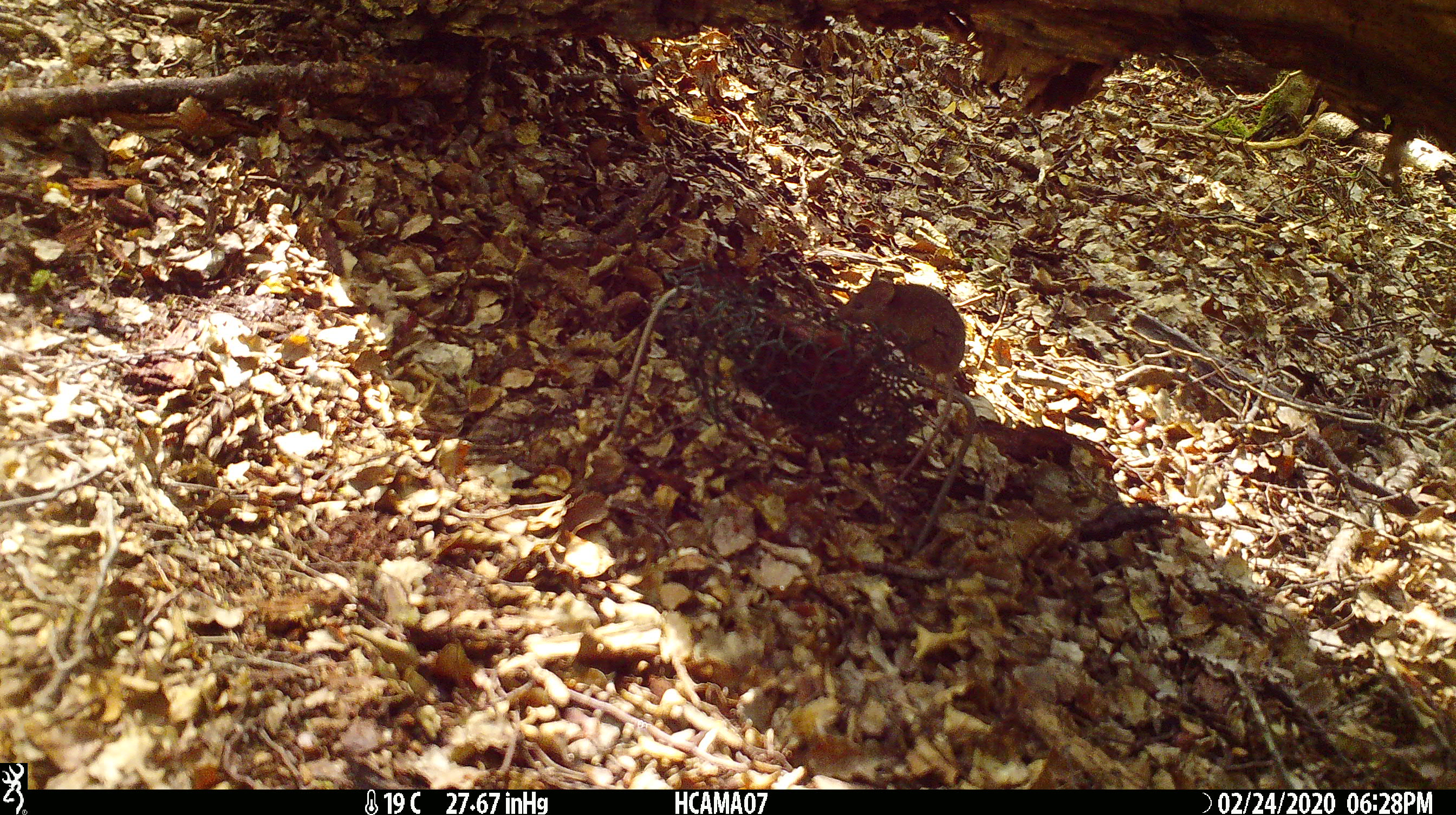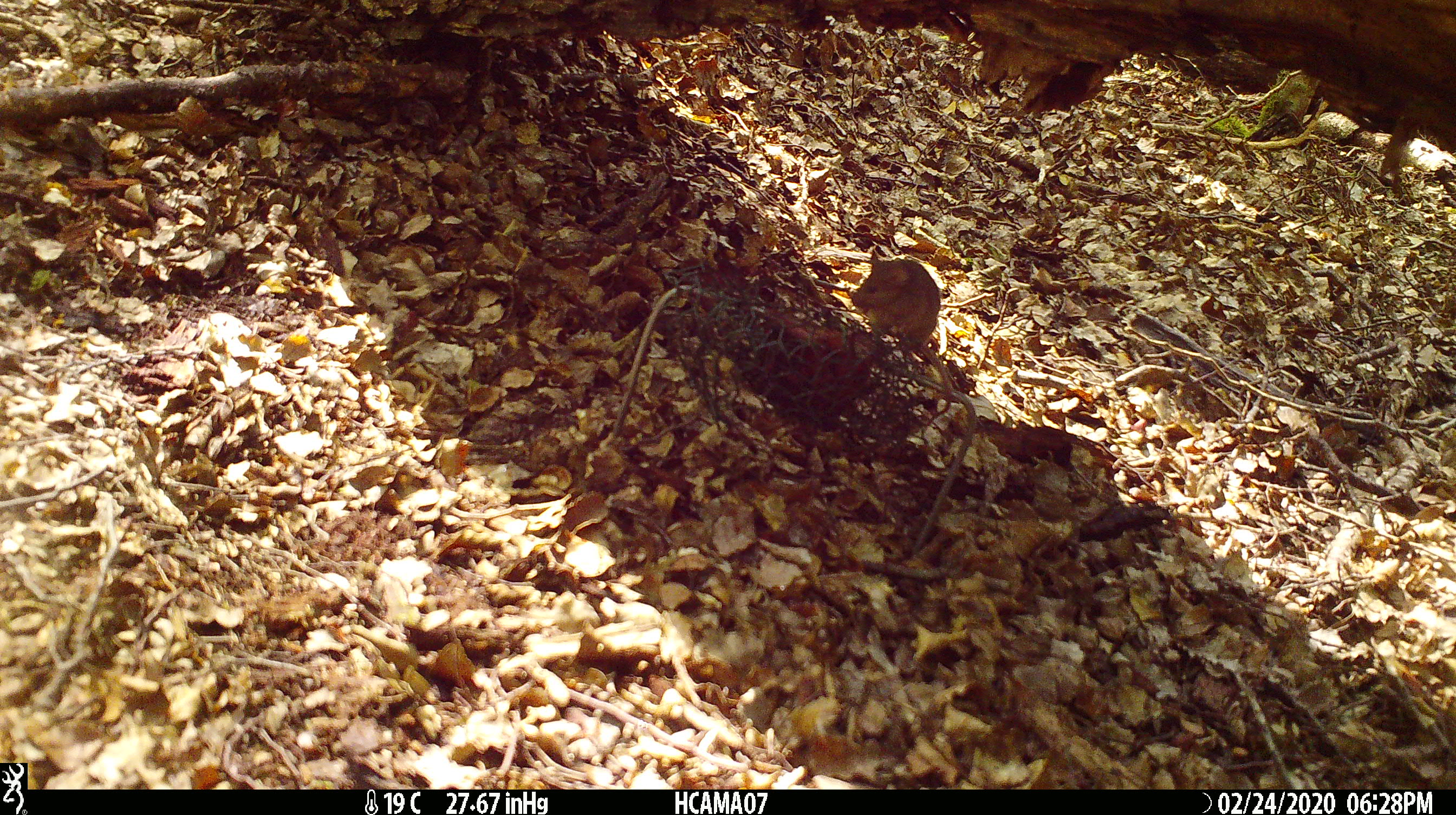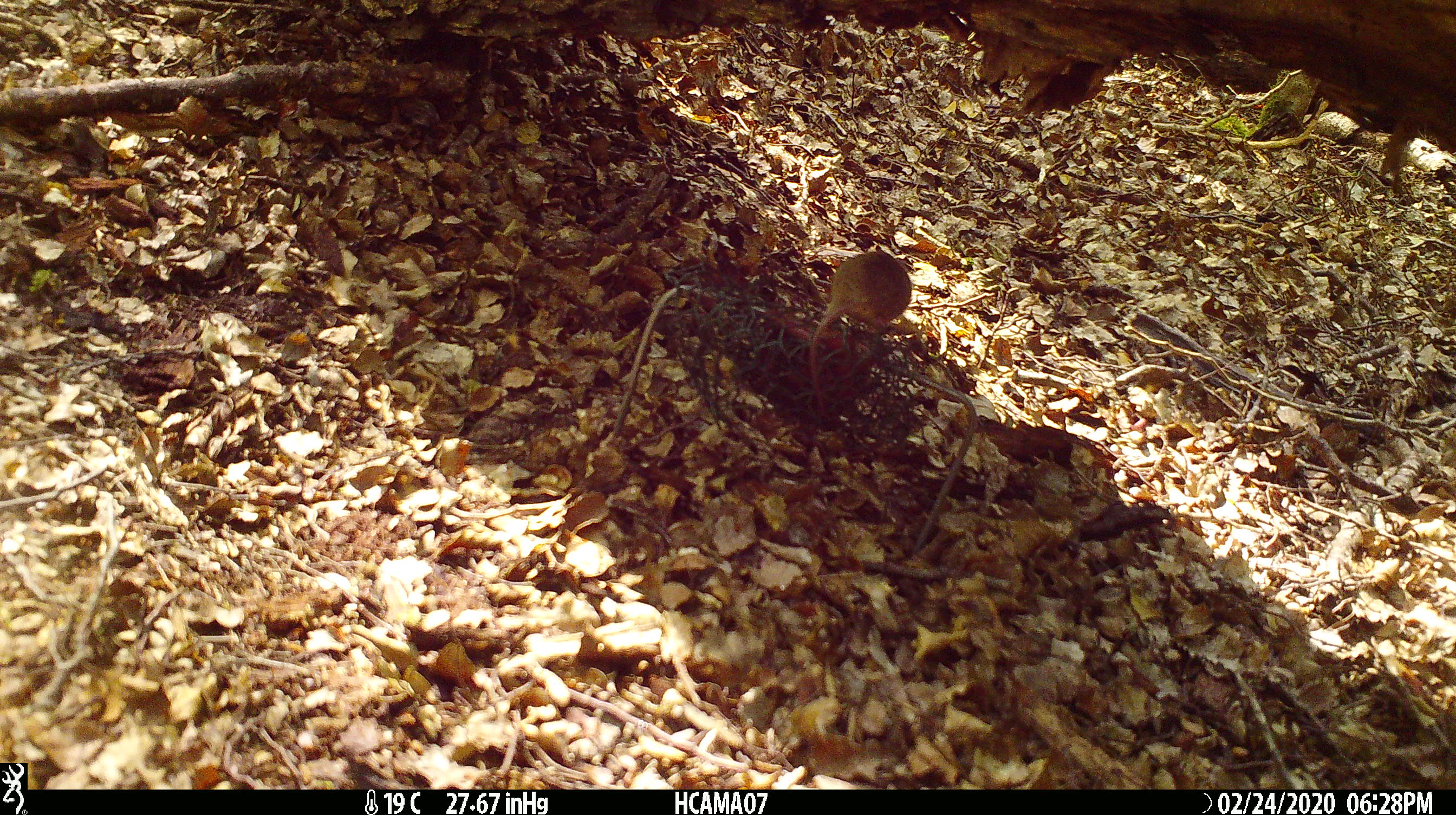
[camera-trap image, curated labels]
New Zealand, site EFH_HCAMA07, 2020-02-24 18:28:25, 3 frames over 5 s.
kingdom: Animalia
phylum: Chordata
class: Mammalia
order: Rodentia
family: Muridae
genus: Mus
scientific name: Mus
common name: mouse